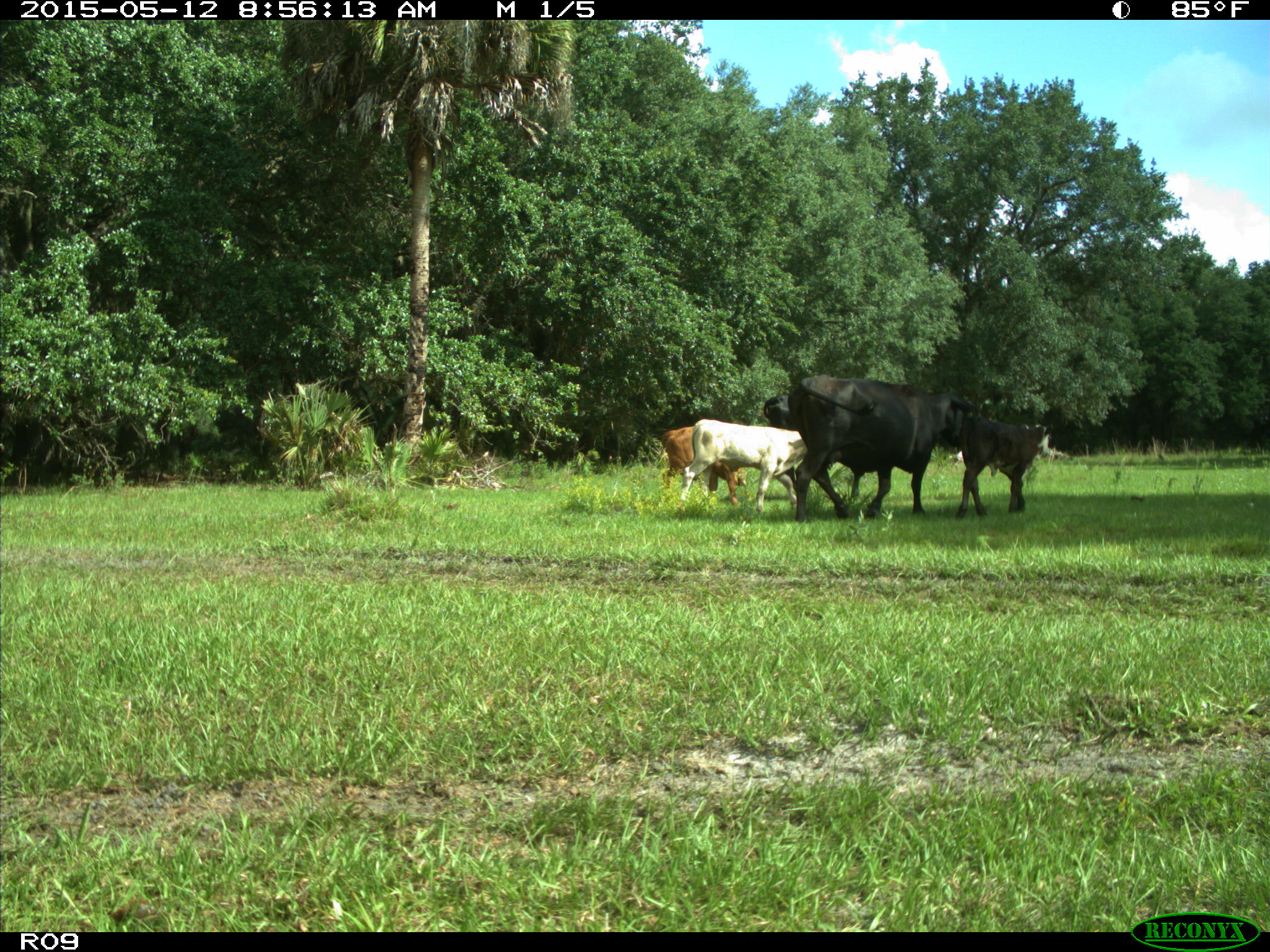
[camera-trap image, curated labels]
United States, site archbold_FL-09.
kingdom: Animalia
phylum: Chordata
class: Mammalia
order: Artiodactyla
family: Bovidae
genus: Bos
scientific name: Bos taurus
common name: domestic cow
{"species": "Bos taurus (domestic cow)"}